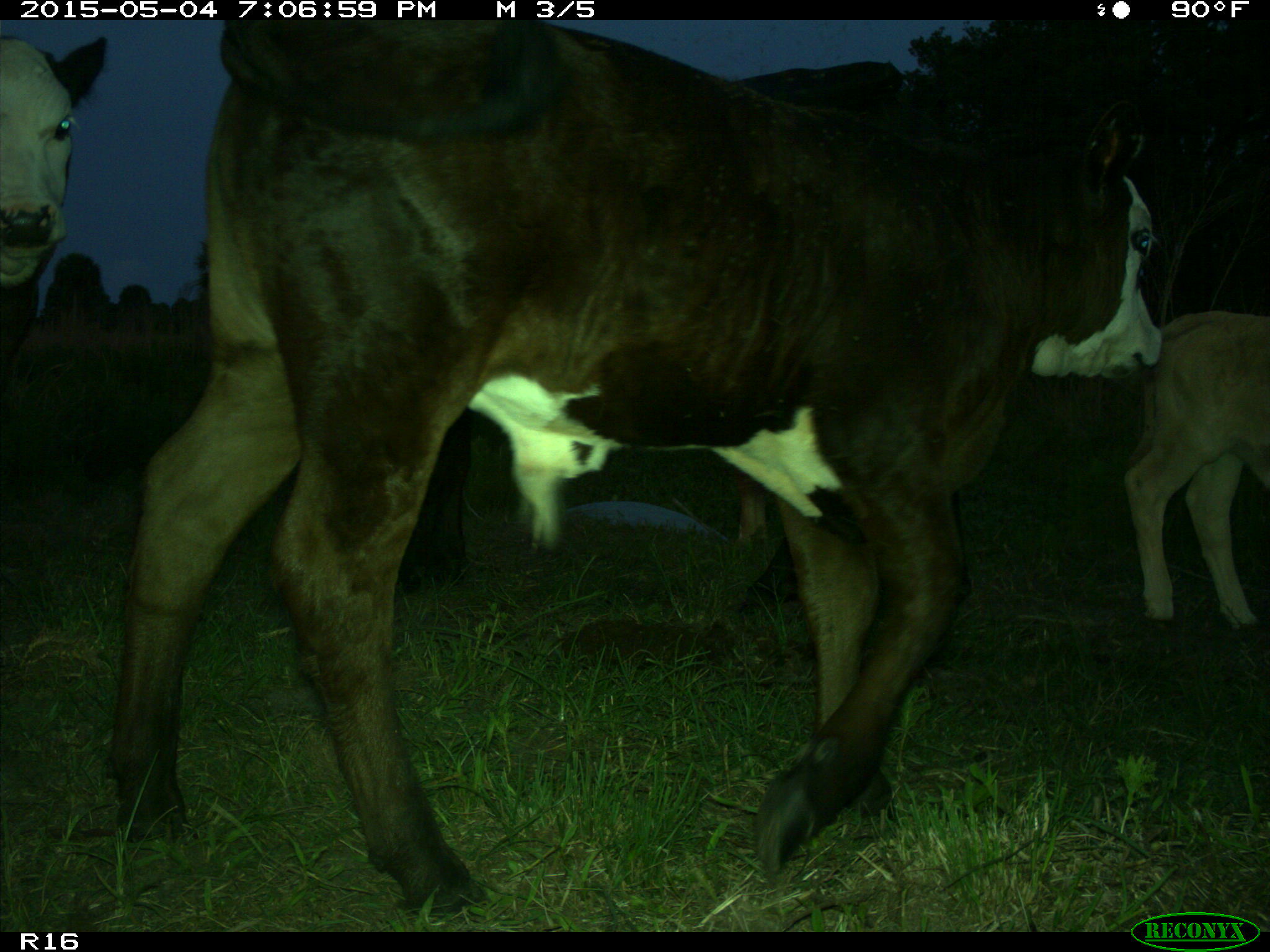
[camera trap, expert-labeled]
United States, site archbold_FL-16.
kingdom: Animalia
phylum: Chordata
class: Mammalia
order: Artiodactyla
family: Bovidae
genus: Bos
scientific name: Bos taurus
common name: domestic cow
Bos taurus (domestic cow).